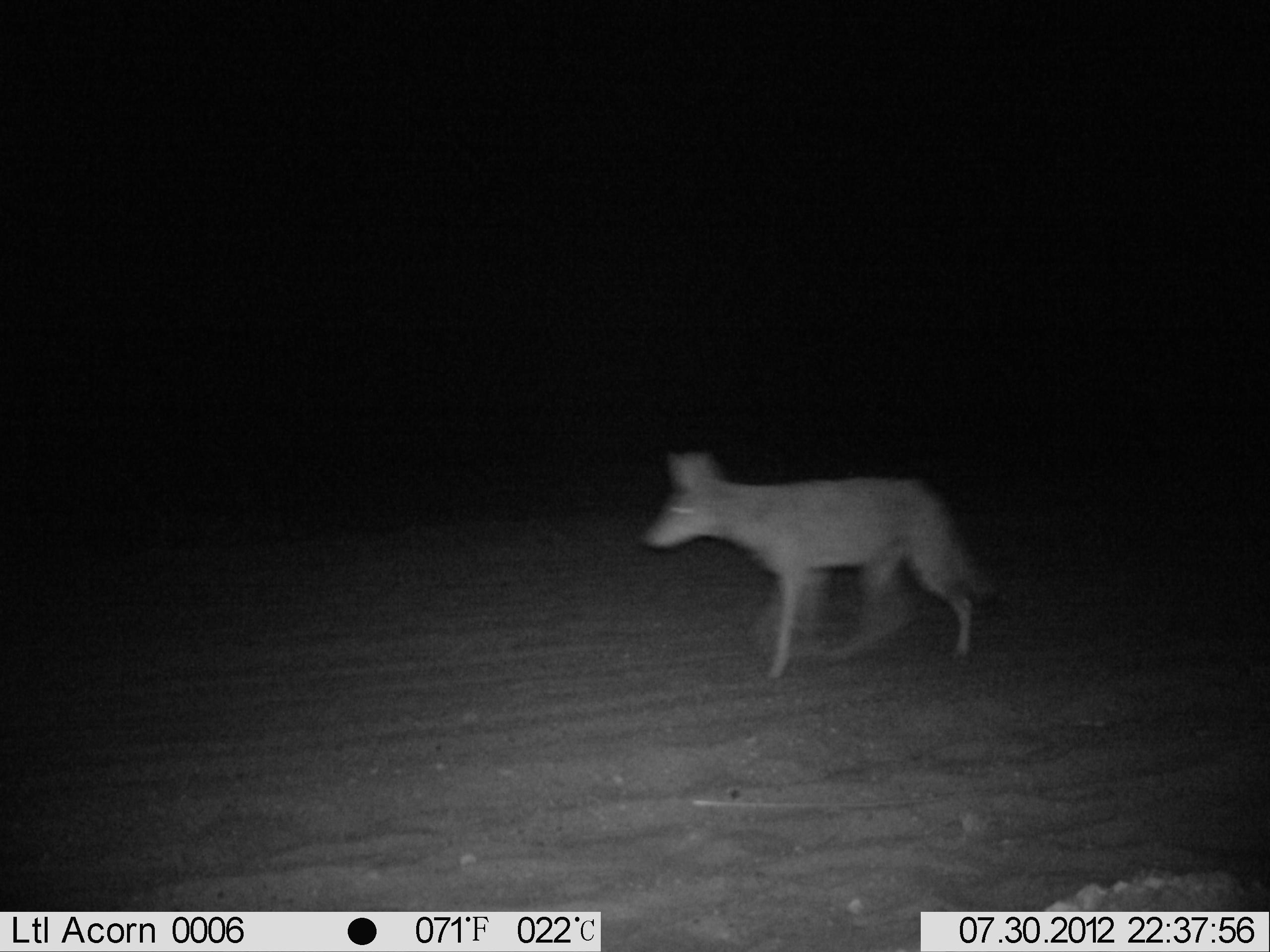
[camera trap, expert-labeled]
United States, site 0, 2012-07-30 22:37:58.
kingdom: Animalia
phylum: Chordata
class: Mammalia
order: Carnivora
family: Canidae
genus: Canis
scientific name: Canis latrans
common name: coyote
Coyote (Canis latrans).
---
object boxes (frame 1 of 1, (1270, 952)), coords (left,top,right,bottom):
coyote: (633,444,1002,687)